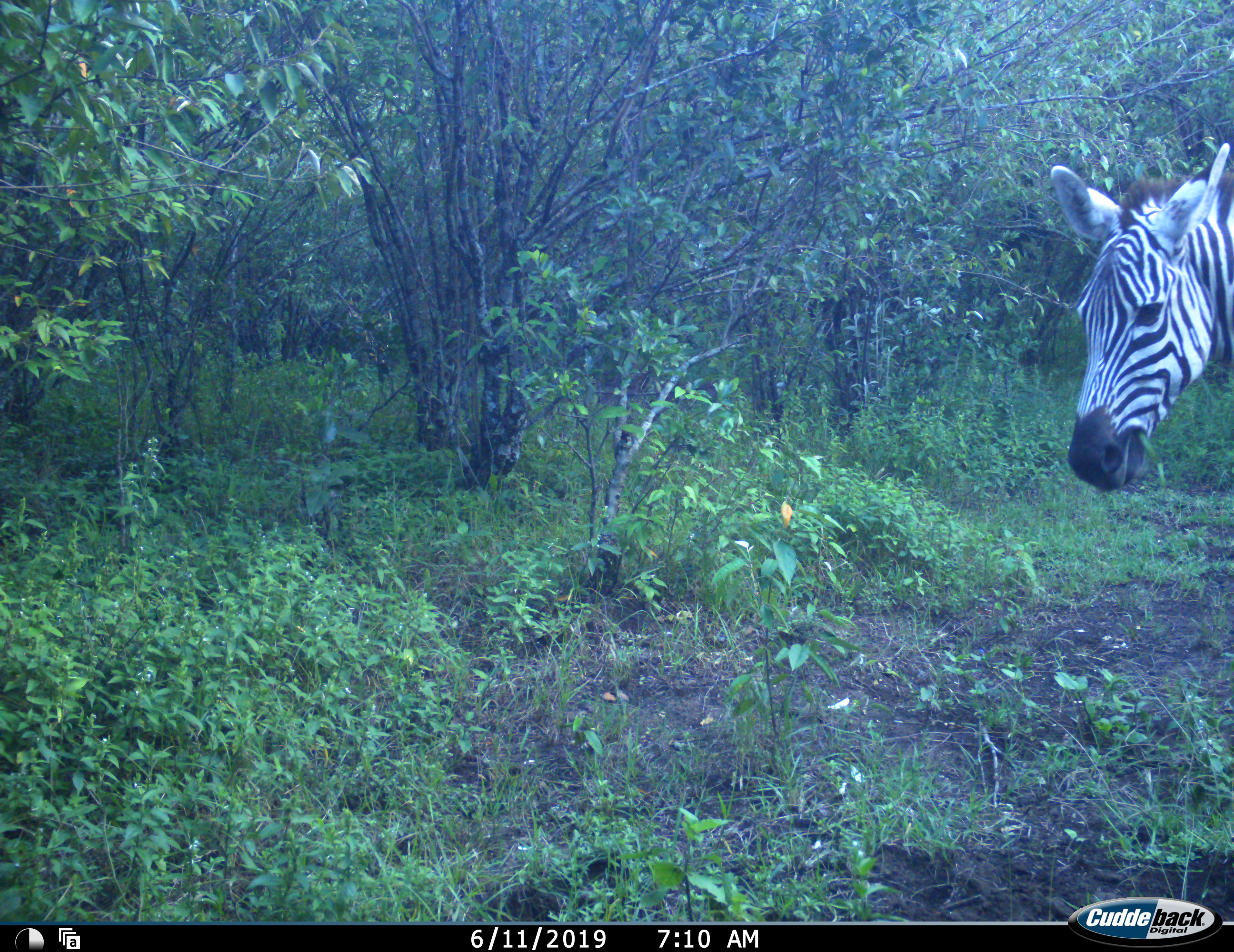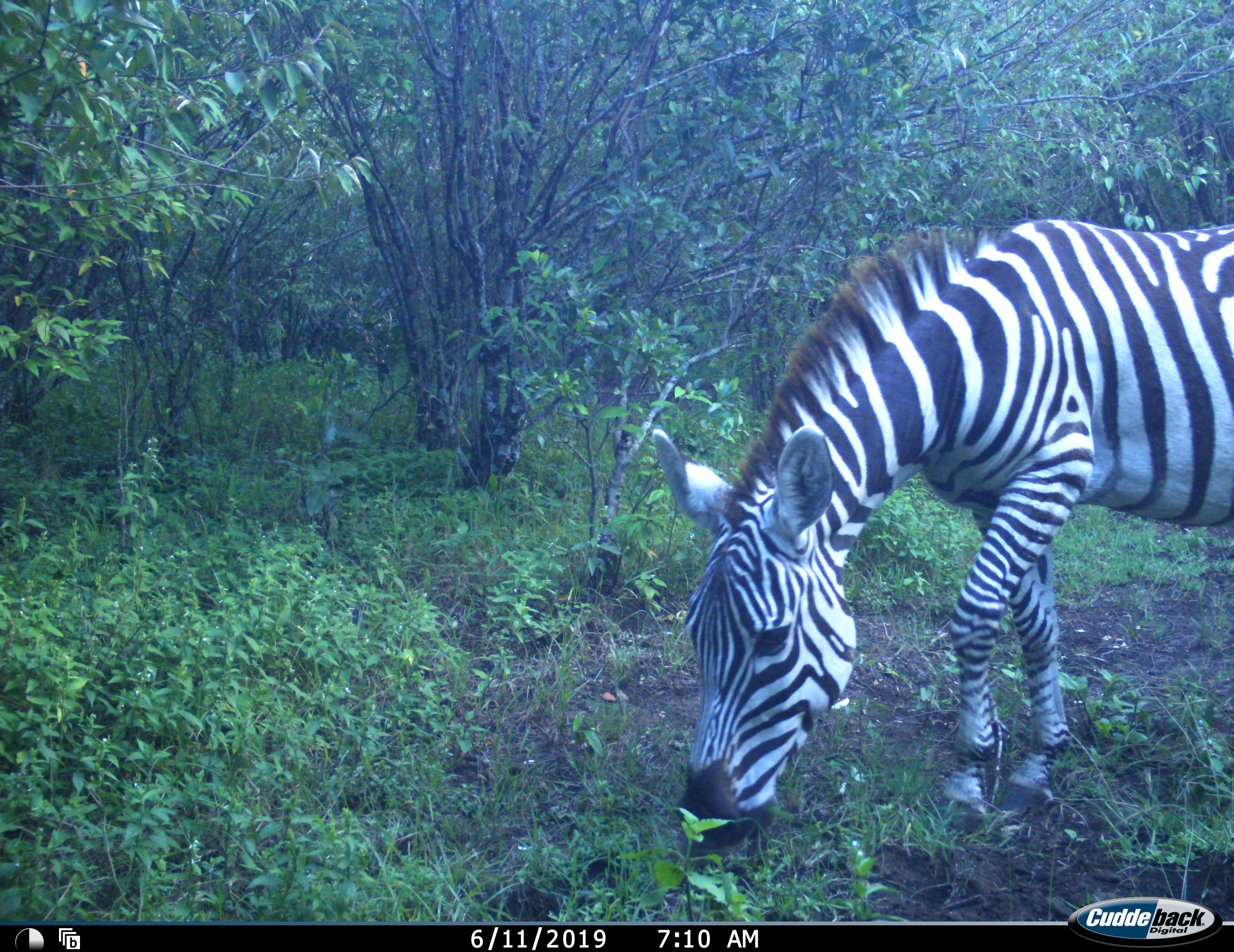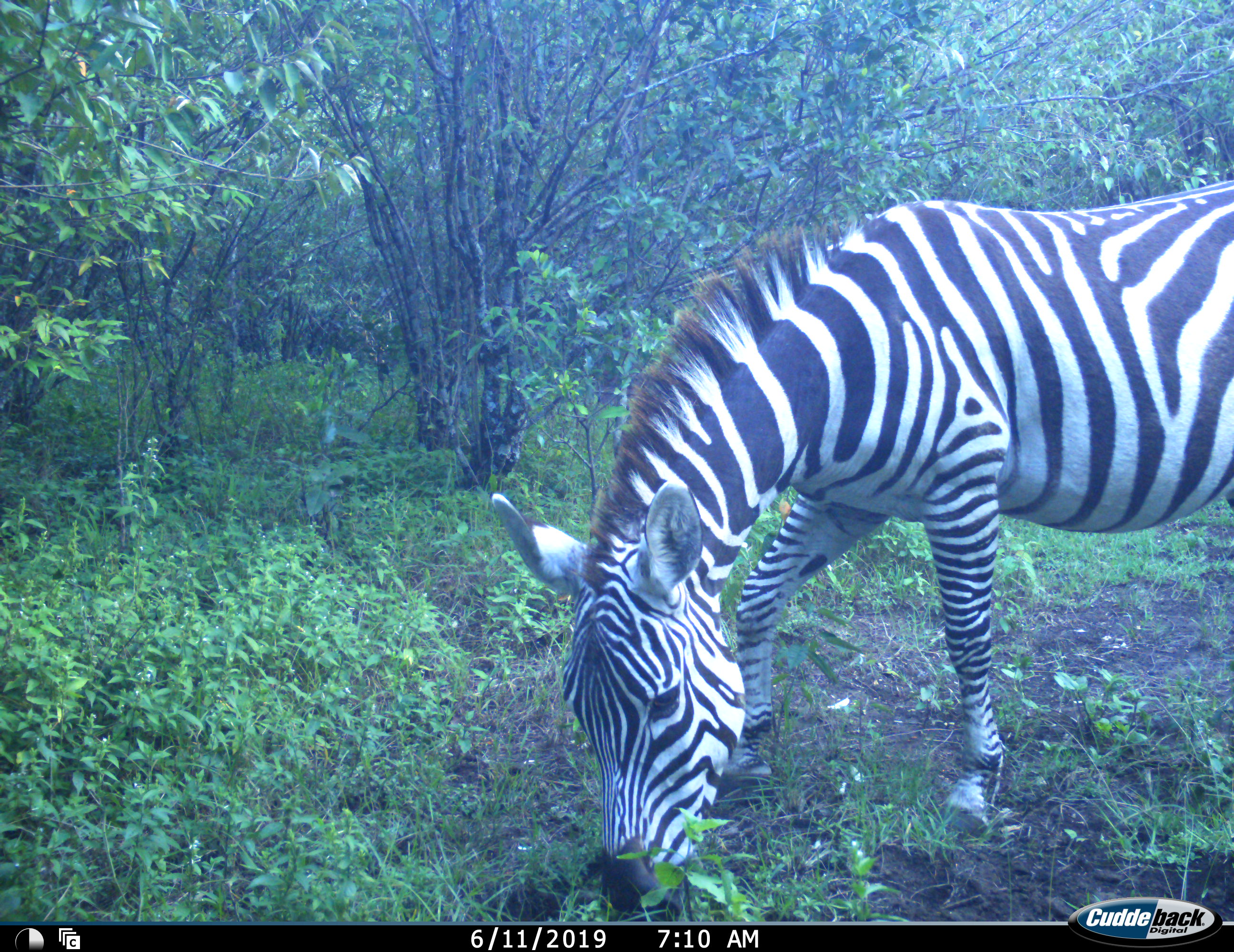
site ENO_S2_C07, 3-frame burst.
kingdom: Animalia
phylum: Chordata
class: Mammalia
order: Perissodactyla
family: Equidae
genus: Equus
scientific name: Equus quagga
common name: plains zebra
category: zebraplains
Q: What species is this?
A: Zebraplains (plains zebra) (Equus quagga).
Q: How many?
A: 1.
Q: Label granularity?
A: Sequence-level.